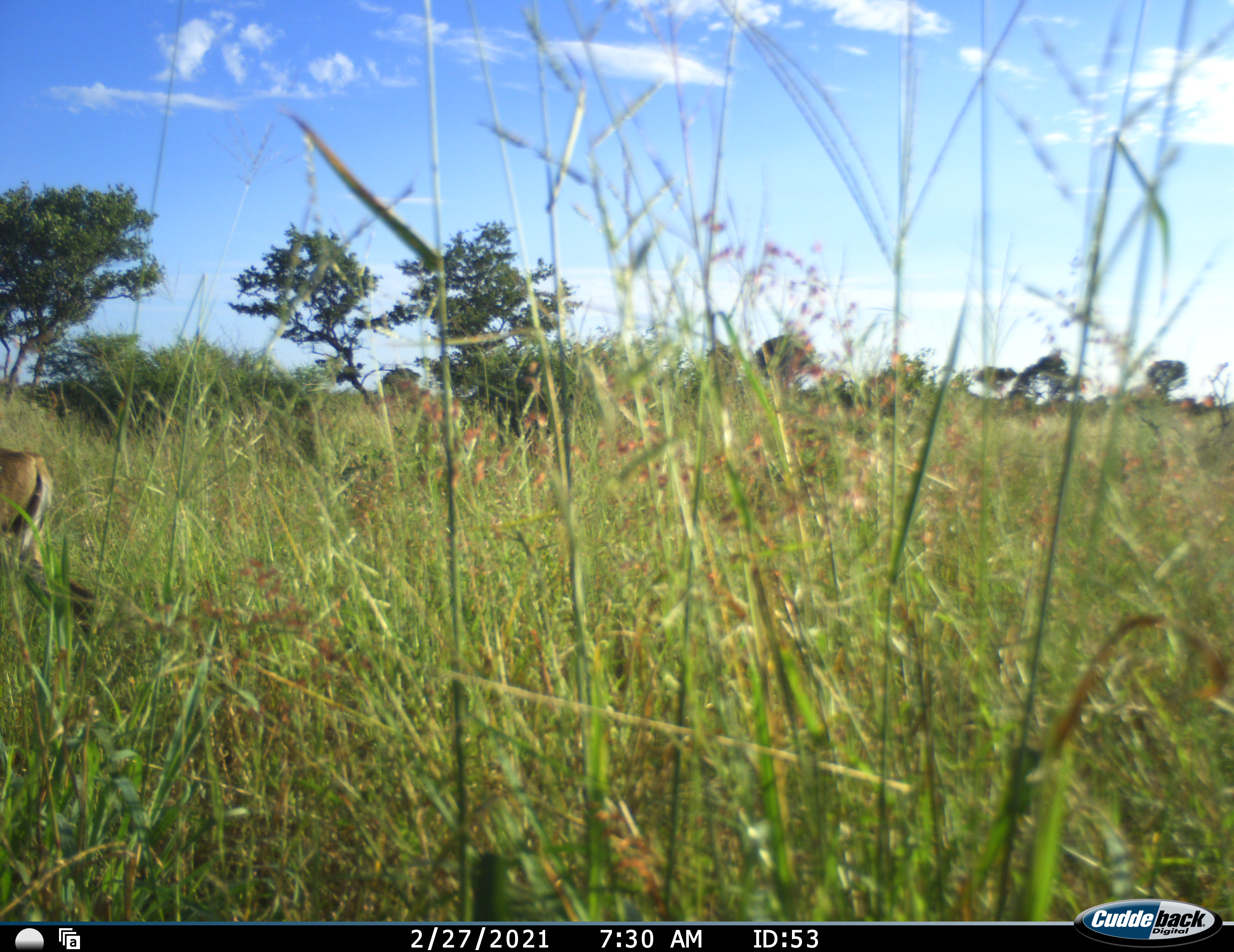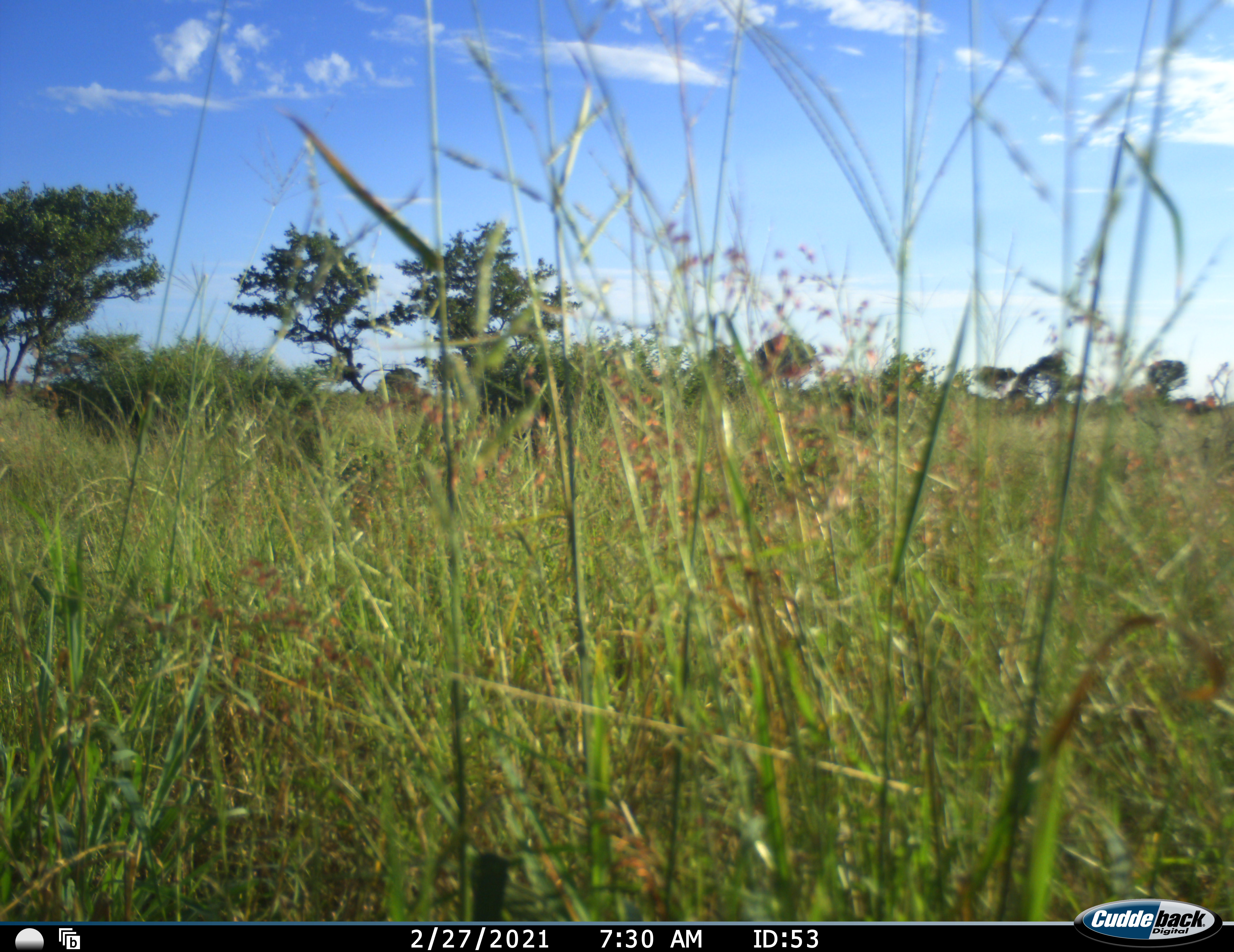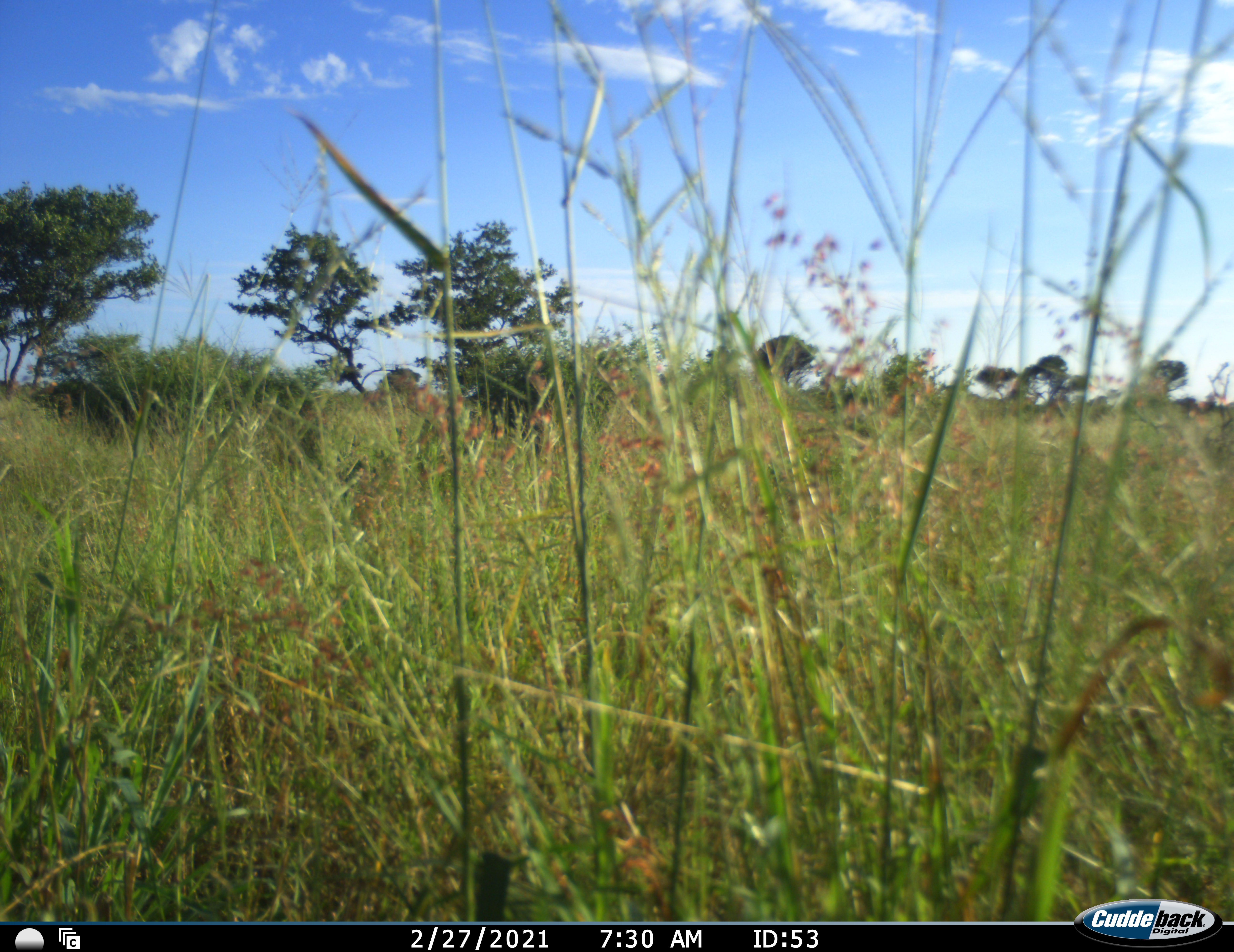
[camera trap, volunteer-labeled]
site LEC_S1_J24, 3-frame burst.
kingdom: Animalia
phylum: Chordata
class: Mammalia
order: Artiodactyla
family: Bovidae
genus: Sylvicapra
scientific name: Sylvicapra grimmia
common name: common duiker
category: duikercommongrey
Duikercommongrey (common duiker) (Sylvicapra grimmia), count 1. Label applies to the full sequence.